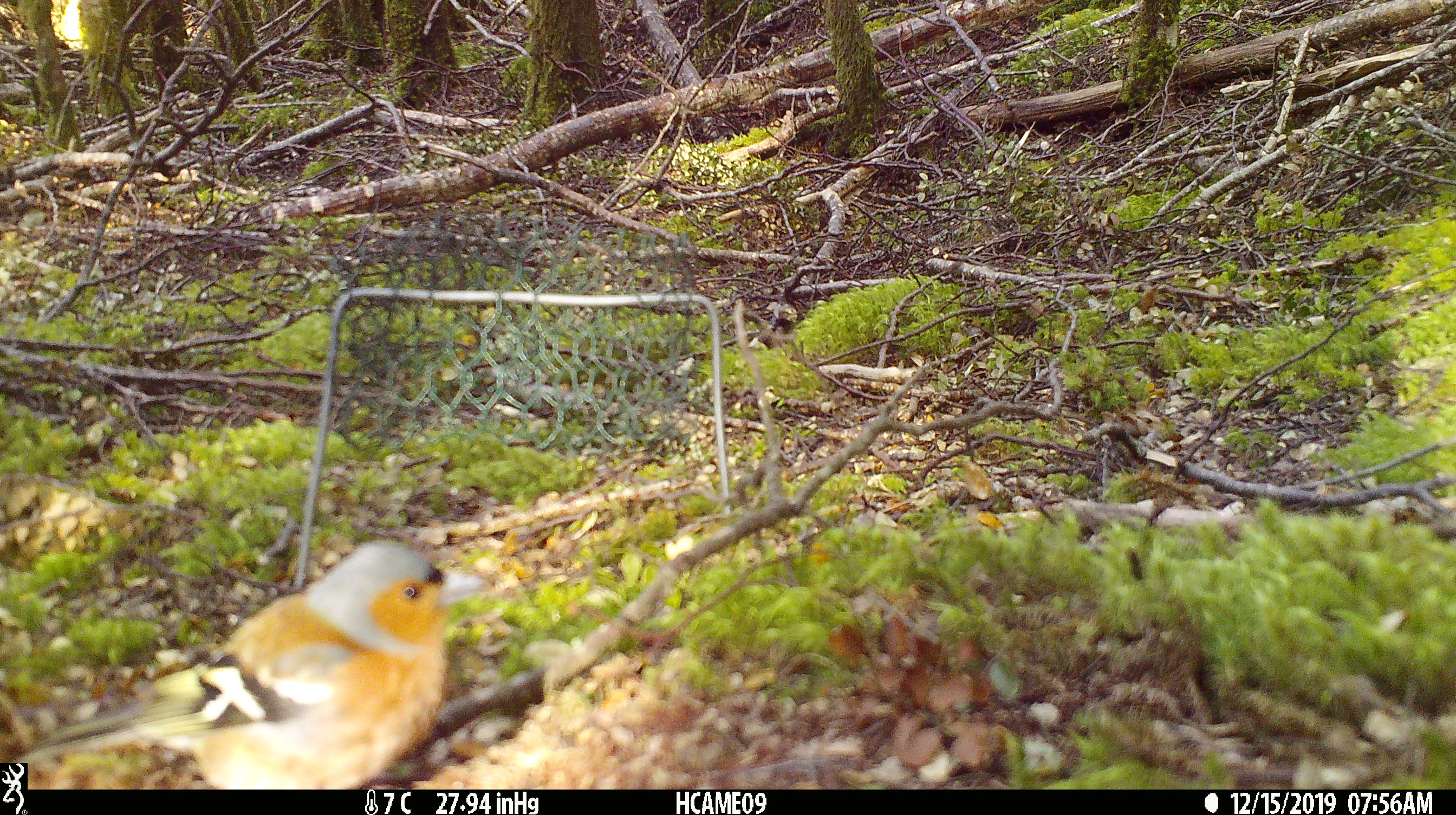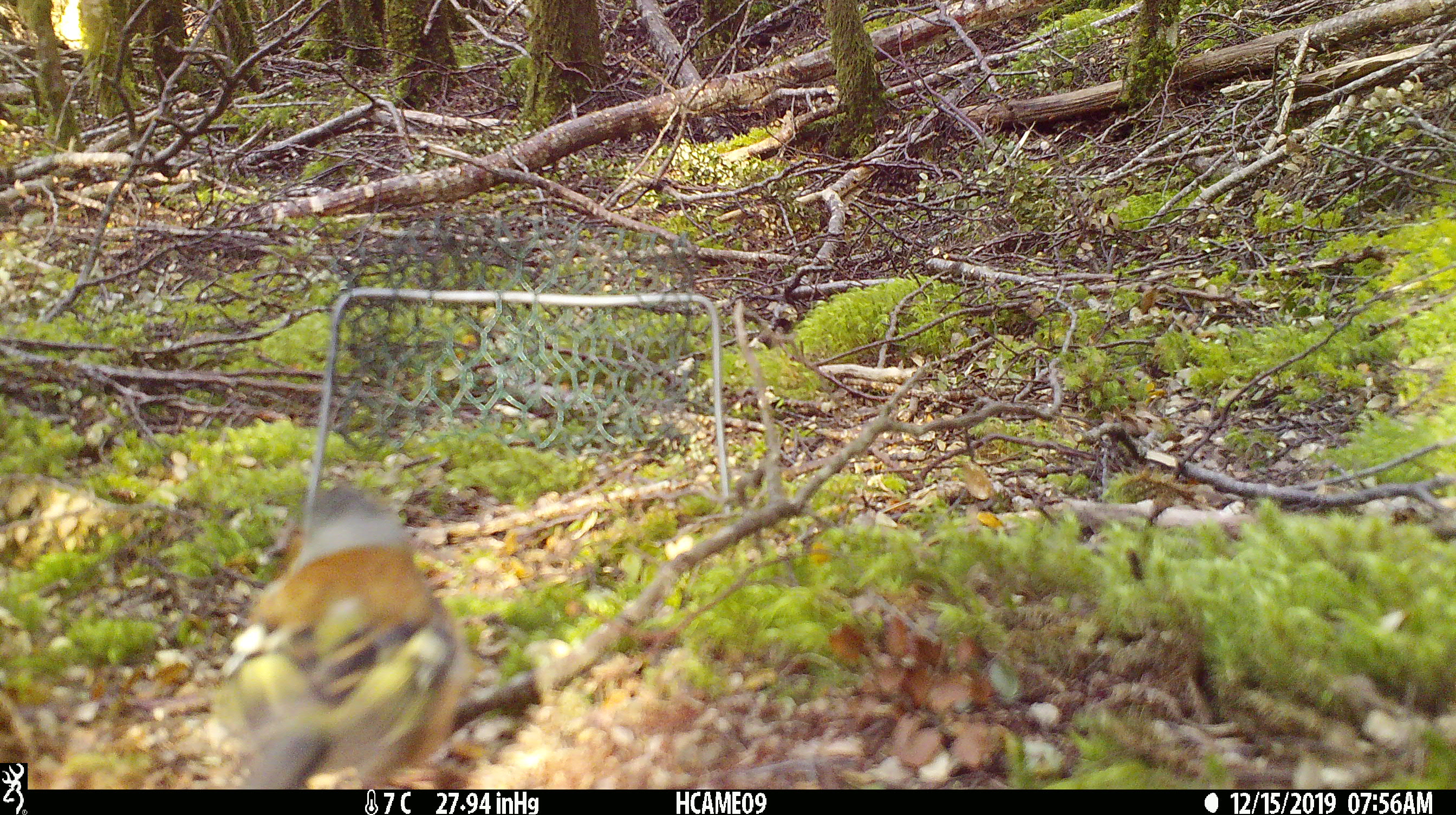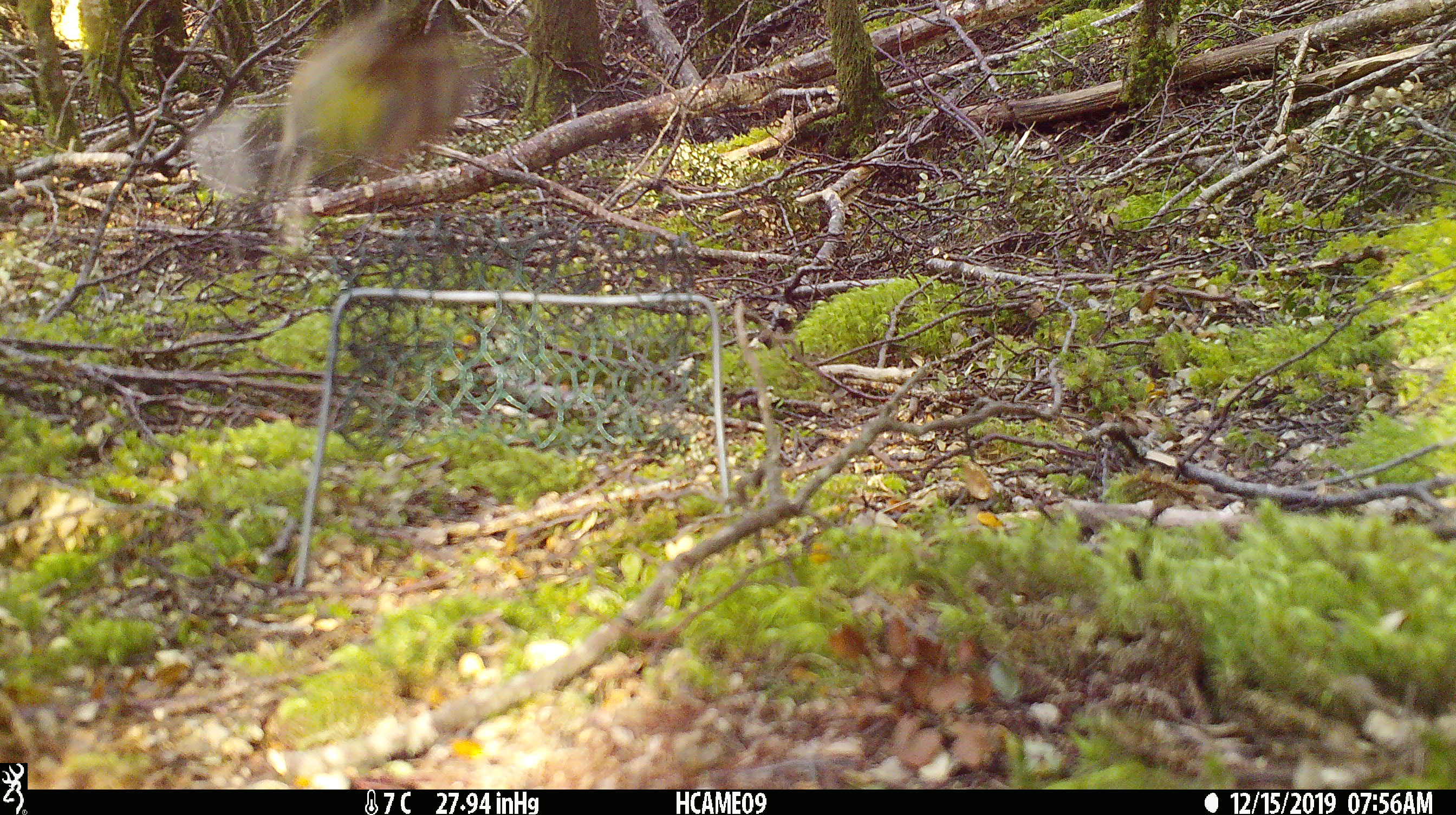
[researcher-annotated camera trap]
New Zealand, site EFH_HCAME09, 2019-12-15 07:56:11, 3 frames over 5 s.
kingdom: Animalia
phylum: Chordata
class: Aves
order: Passeriformes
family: Fringillidae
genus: Fringilla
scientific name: Fringilla coelebs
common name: common chaffinch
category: chaffinch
Chaffinch (common chaffinch) (Fringilla coelebs).